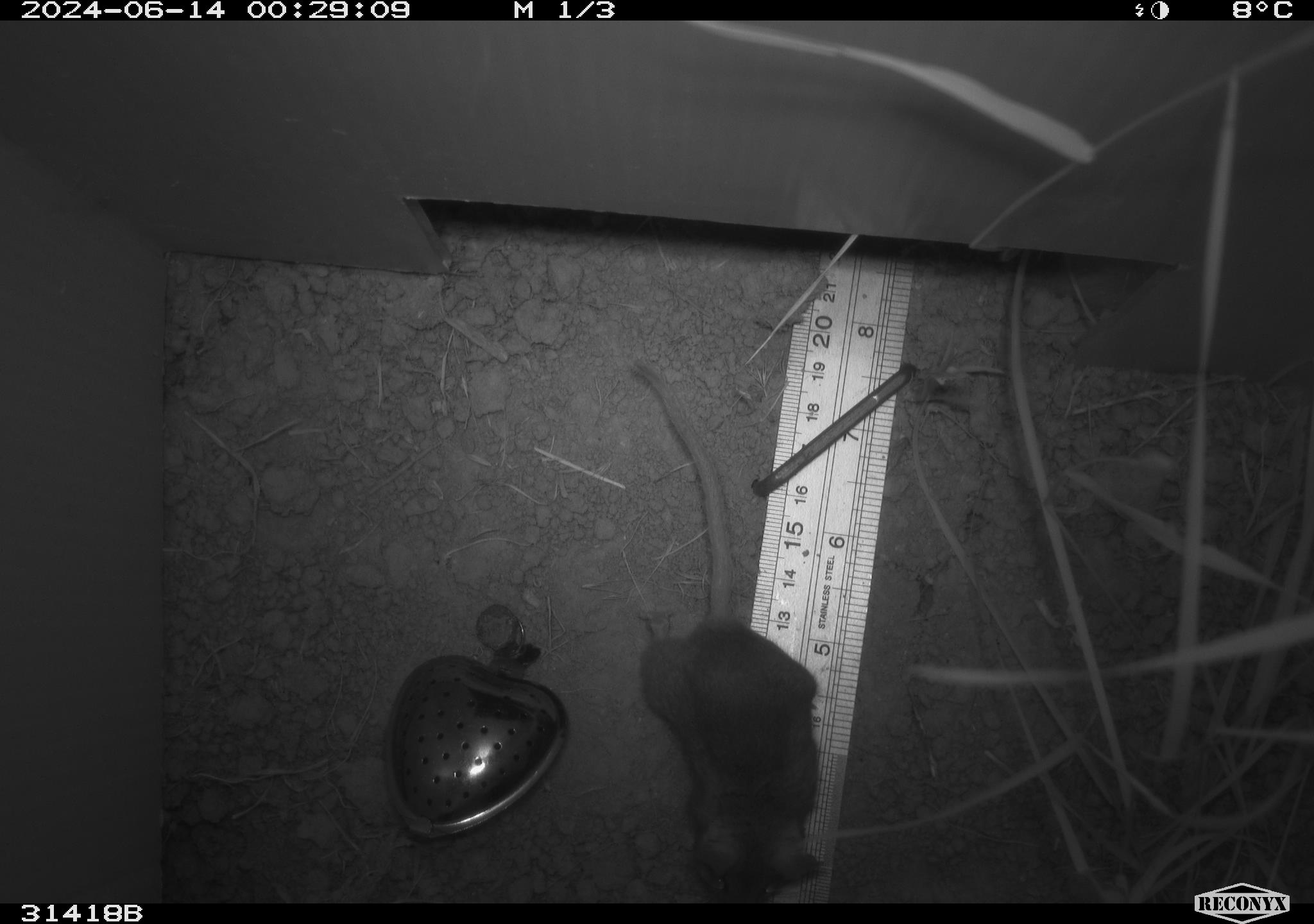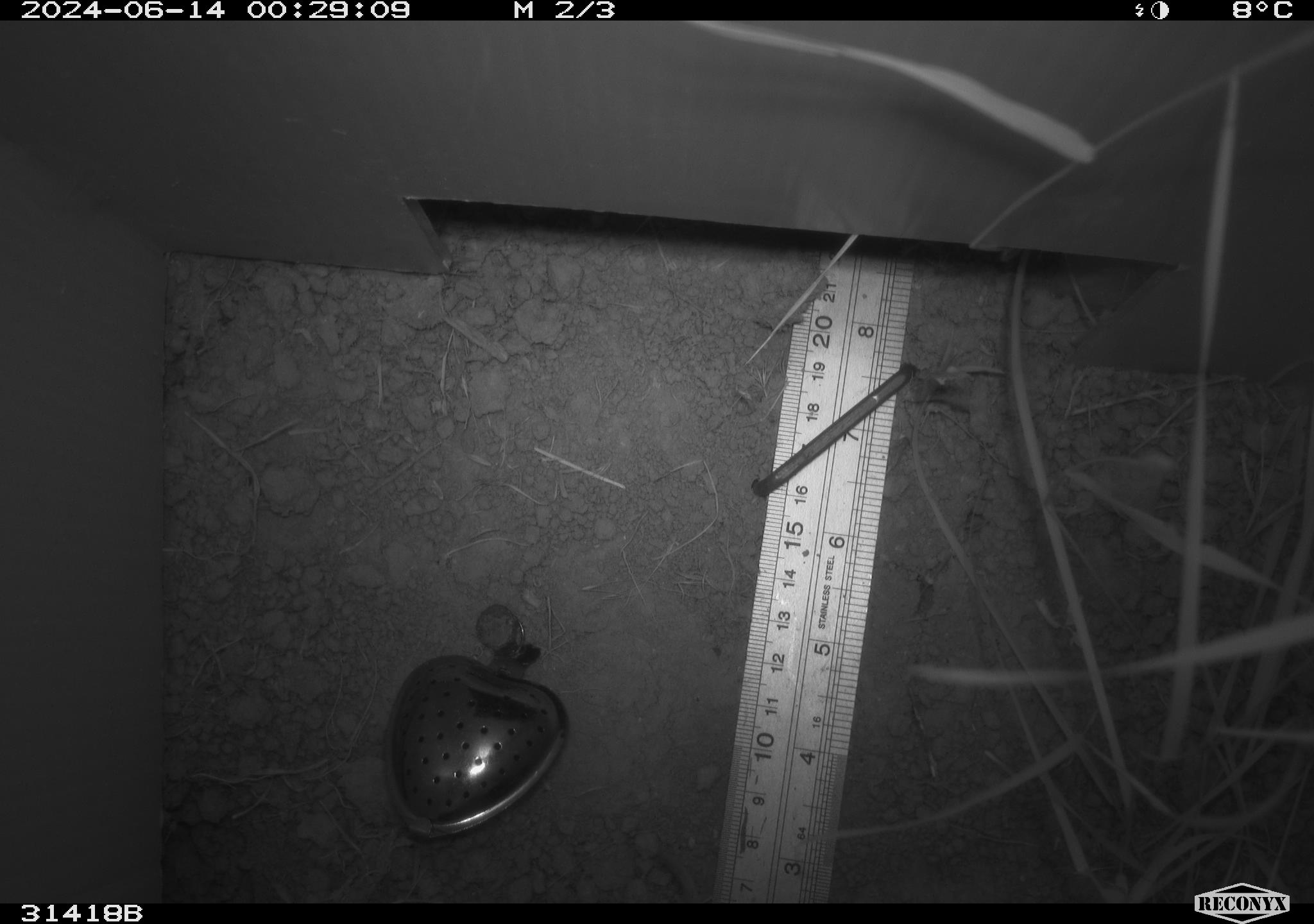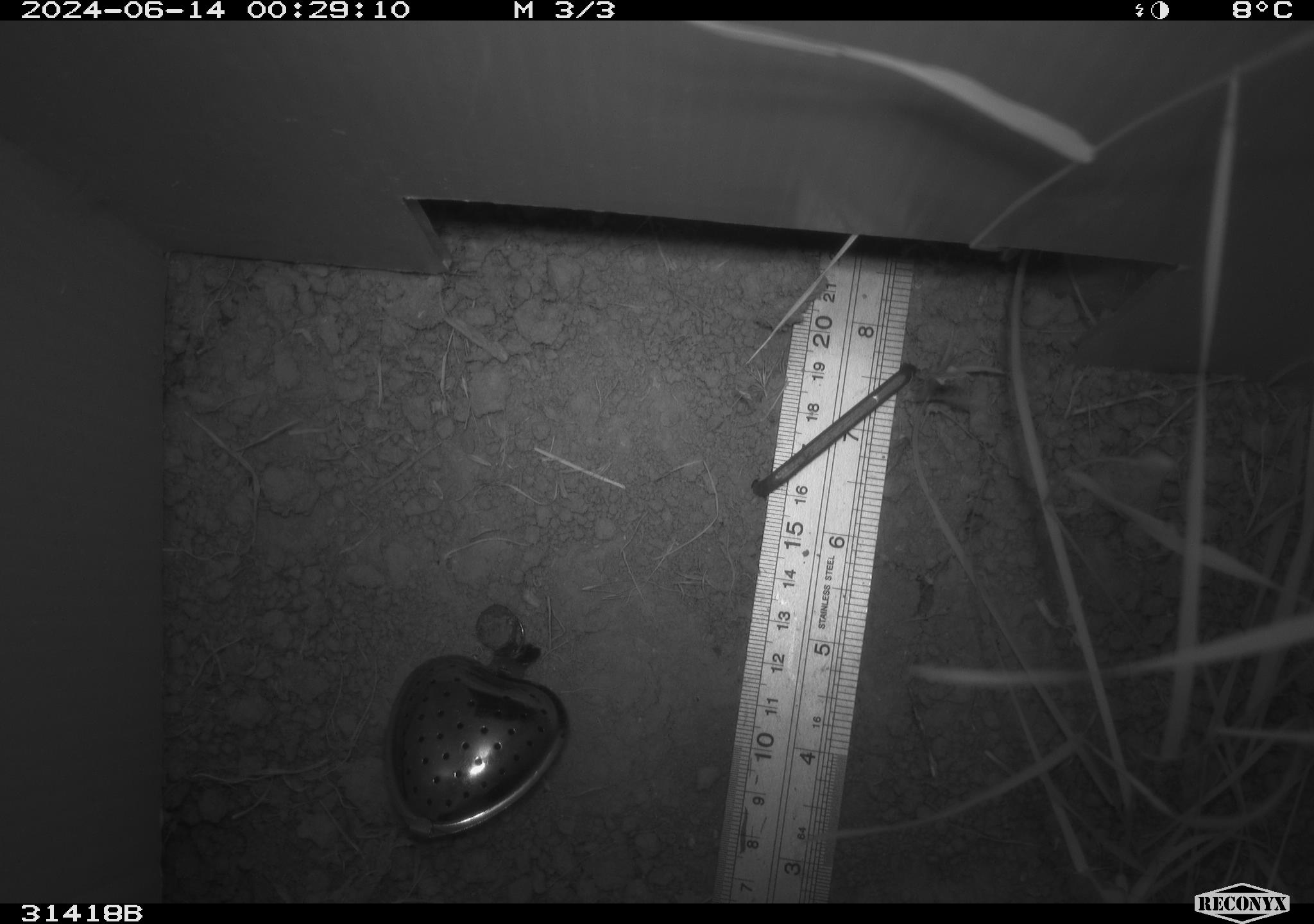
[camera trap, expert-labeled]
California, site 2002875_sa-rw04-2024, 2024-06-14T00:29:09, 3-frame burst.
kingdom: Animalia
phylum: Chordata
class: Mammalia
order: Rodentia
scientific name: Rodentia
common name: rodent